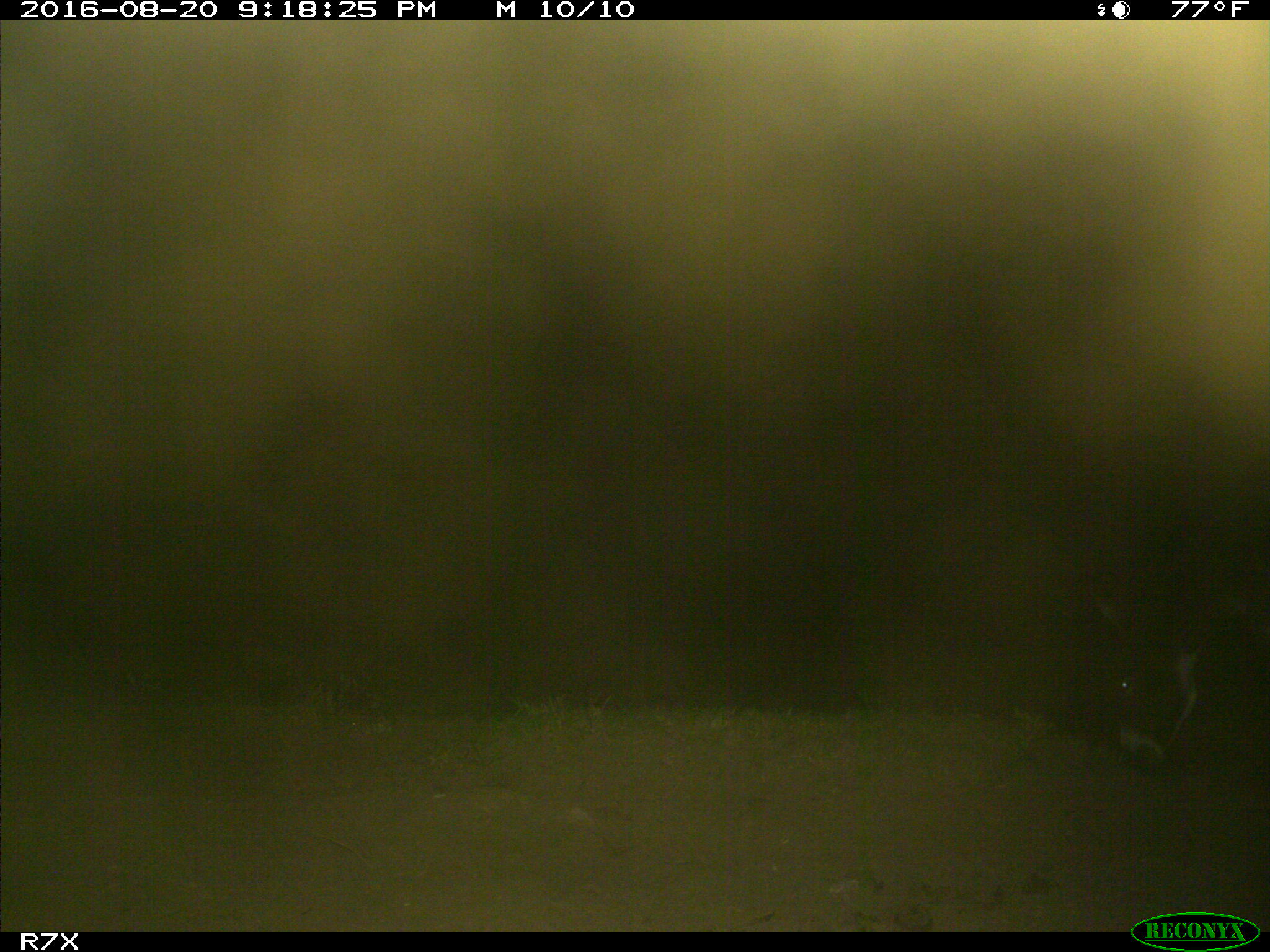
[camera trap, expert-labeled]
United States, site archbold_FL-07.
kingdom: Animalia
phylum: Chordata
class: Mammalia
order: Perissodactyla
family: Equidae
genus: Equus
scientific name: Equus africanus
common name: african wild ass